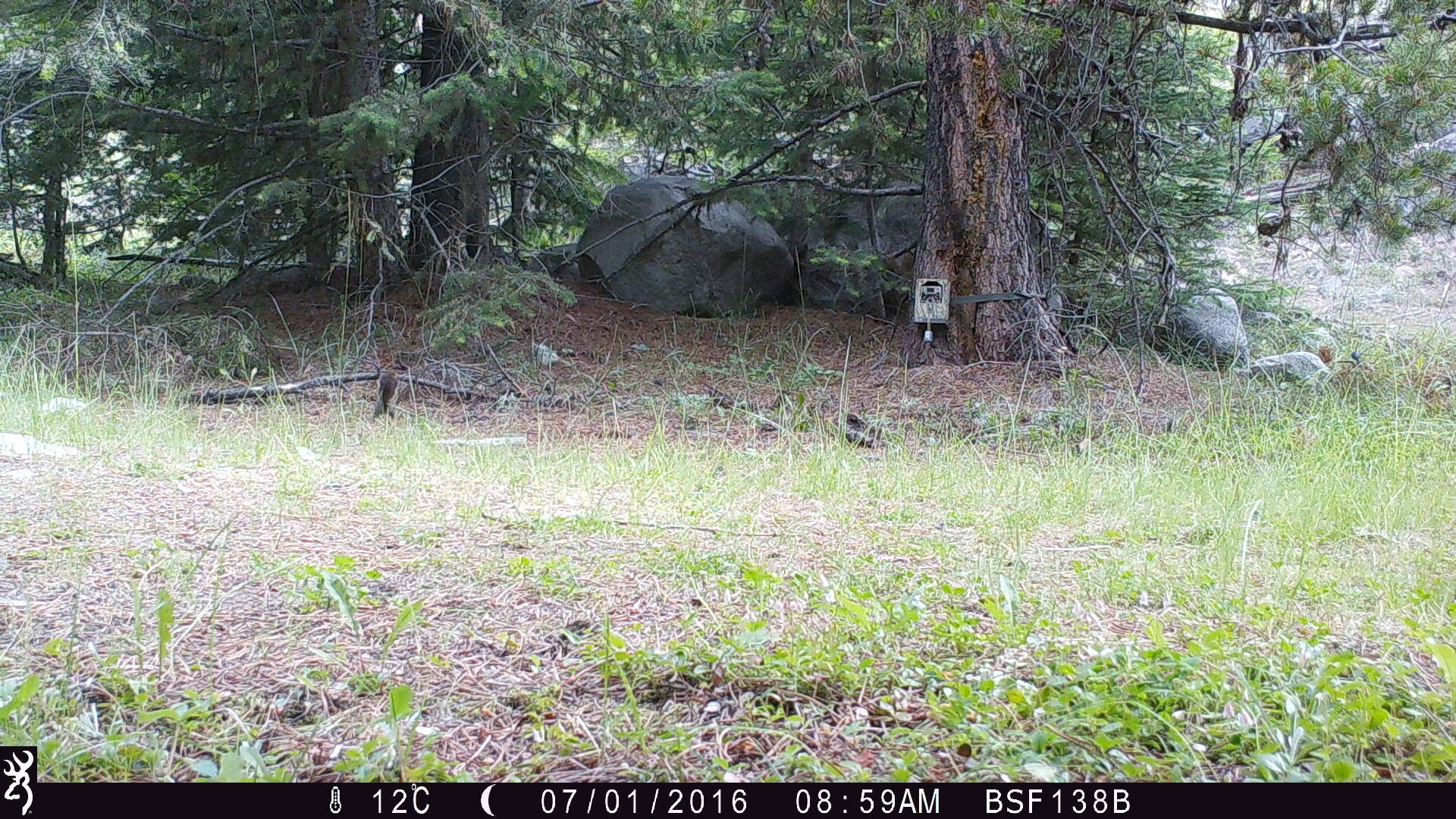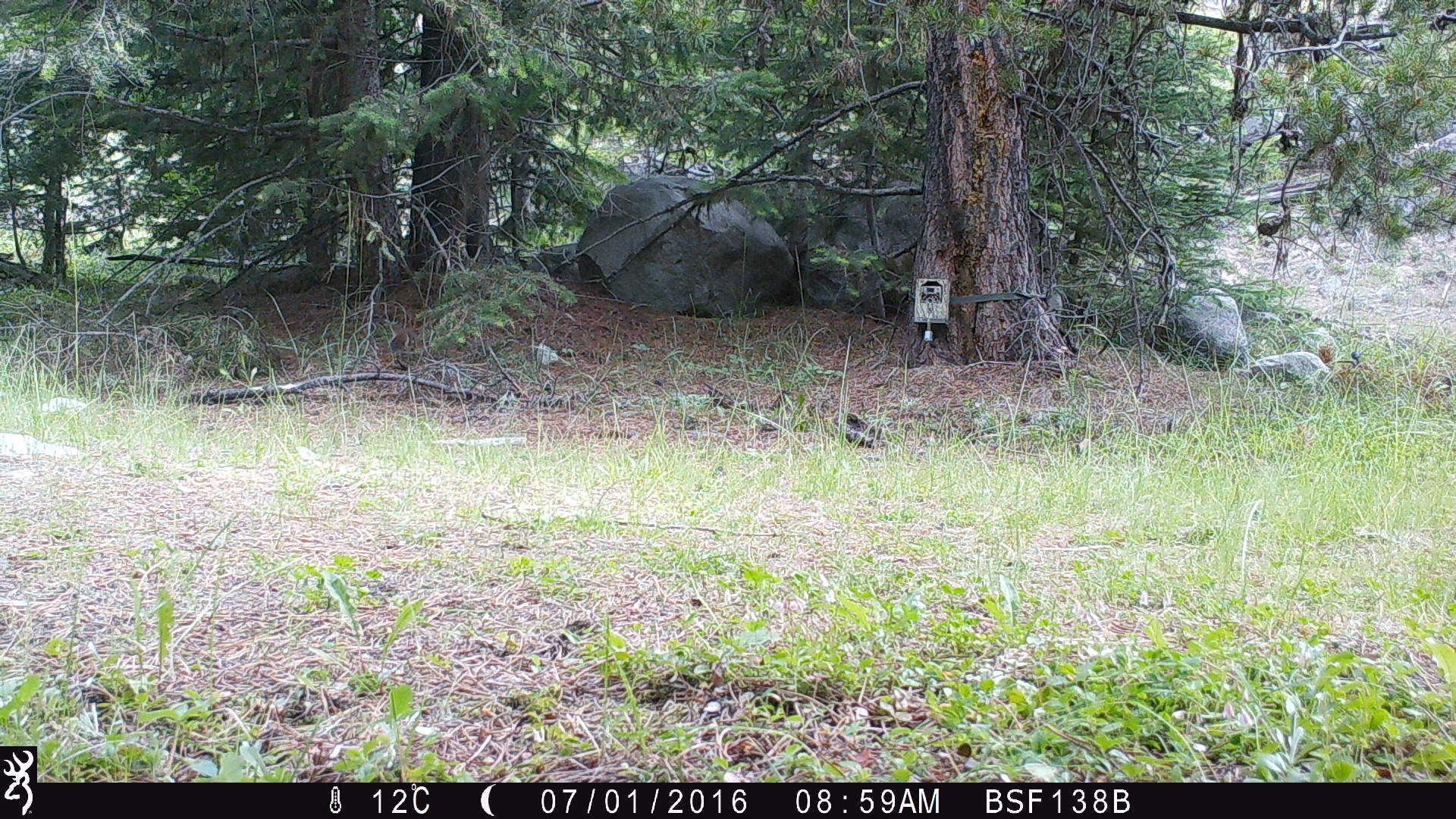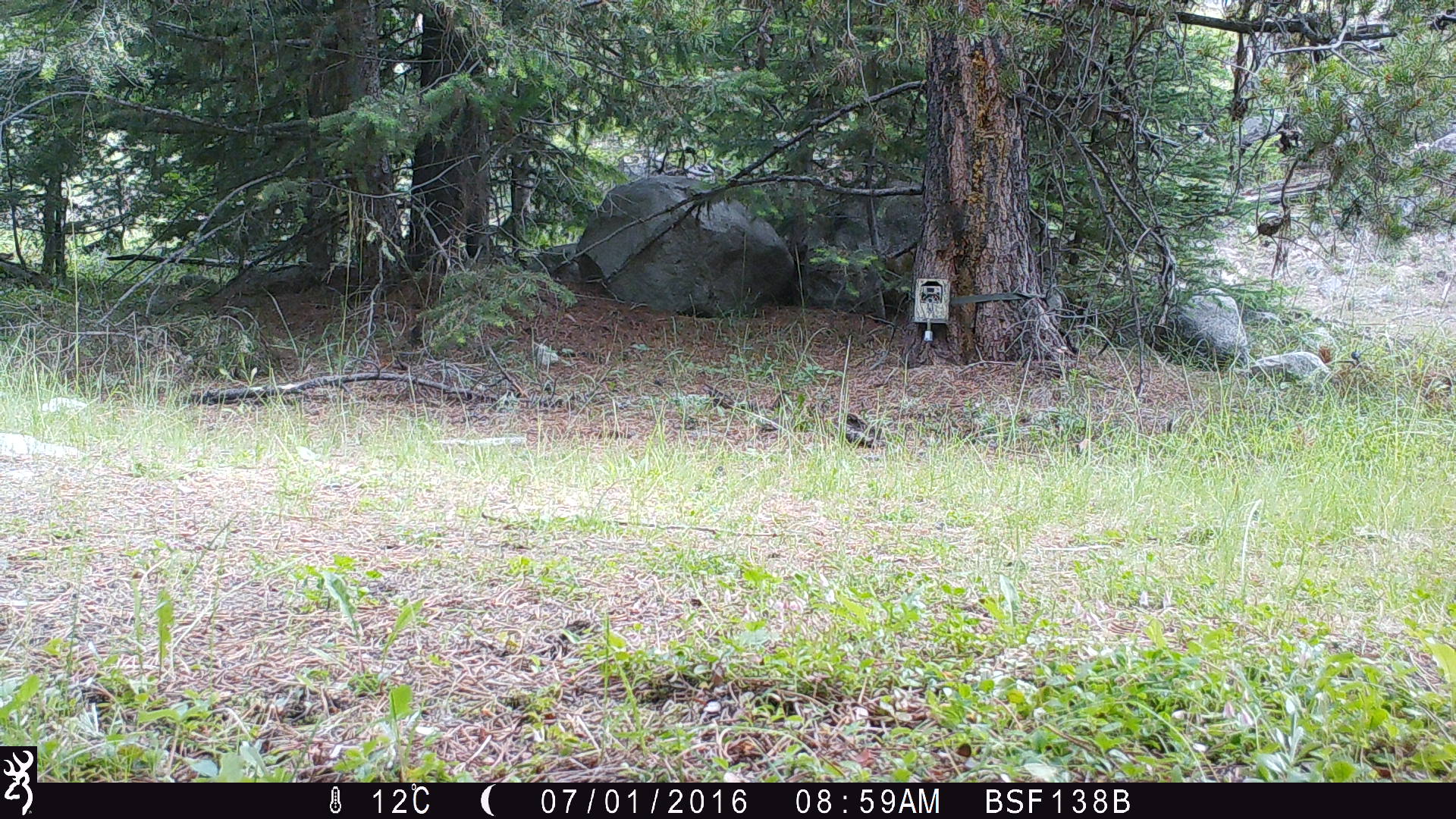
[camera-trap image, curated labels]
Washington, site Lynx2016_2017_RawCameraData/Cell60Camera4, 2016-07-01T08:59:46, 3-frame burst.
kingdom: Animalia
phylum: Chordata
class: Mammalia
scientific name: Mammalia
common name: small mammal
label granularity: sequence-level